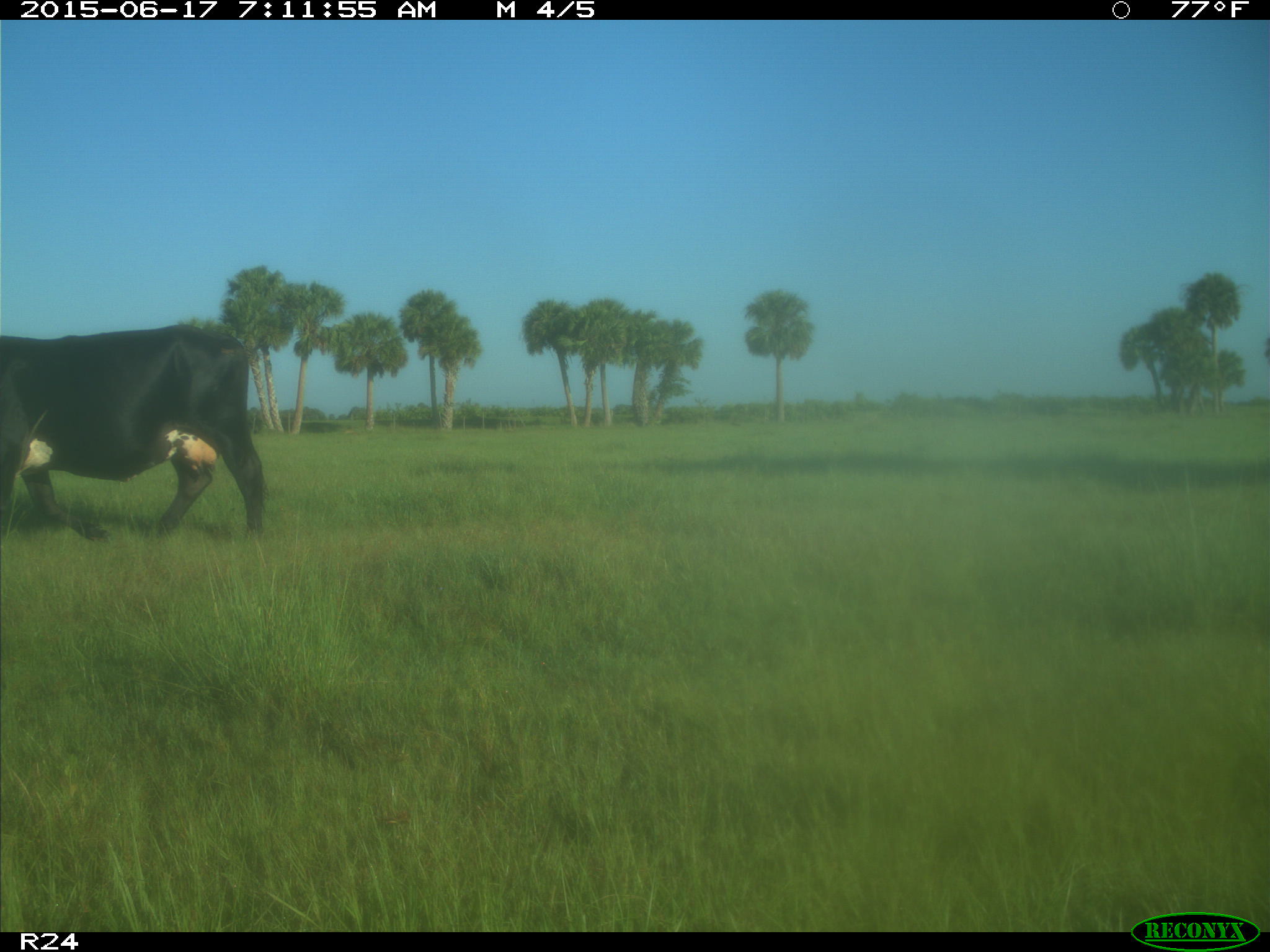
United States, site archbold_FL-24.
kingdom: Animalia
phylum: Chordata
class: Mammalia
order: Artiodactyla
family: Bovidae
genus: Bos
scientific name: Bos taurus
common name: domestic cow